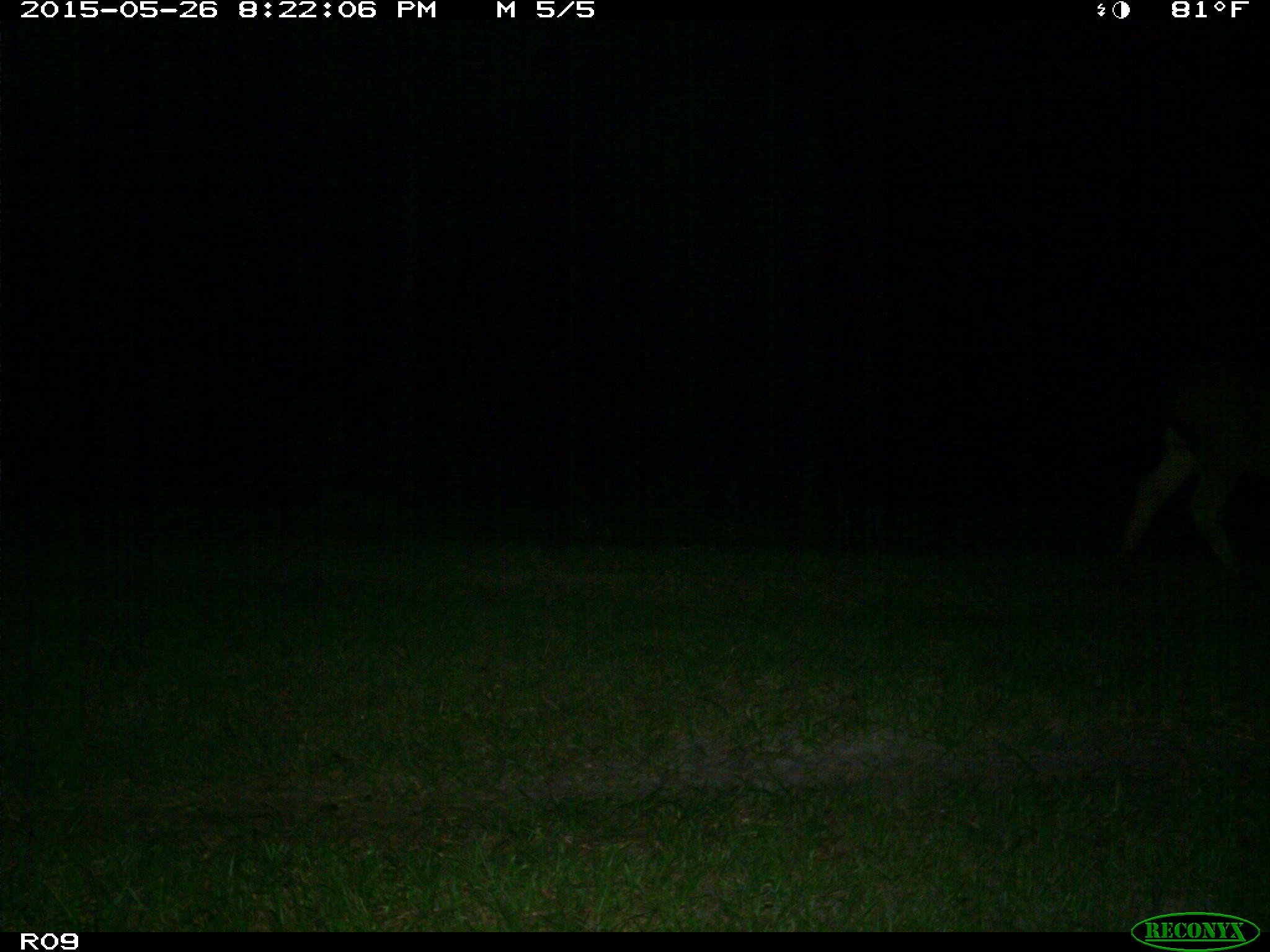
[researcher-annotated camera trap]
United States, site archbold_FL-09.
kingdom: Animalia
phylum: Chordata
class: Mammalia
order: Artiodactyla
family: Bovidae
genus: Bos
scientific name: Bos taurus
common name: domestic cow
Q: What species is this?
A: Bos taurus (domestic cow).